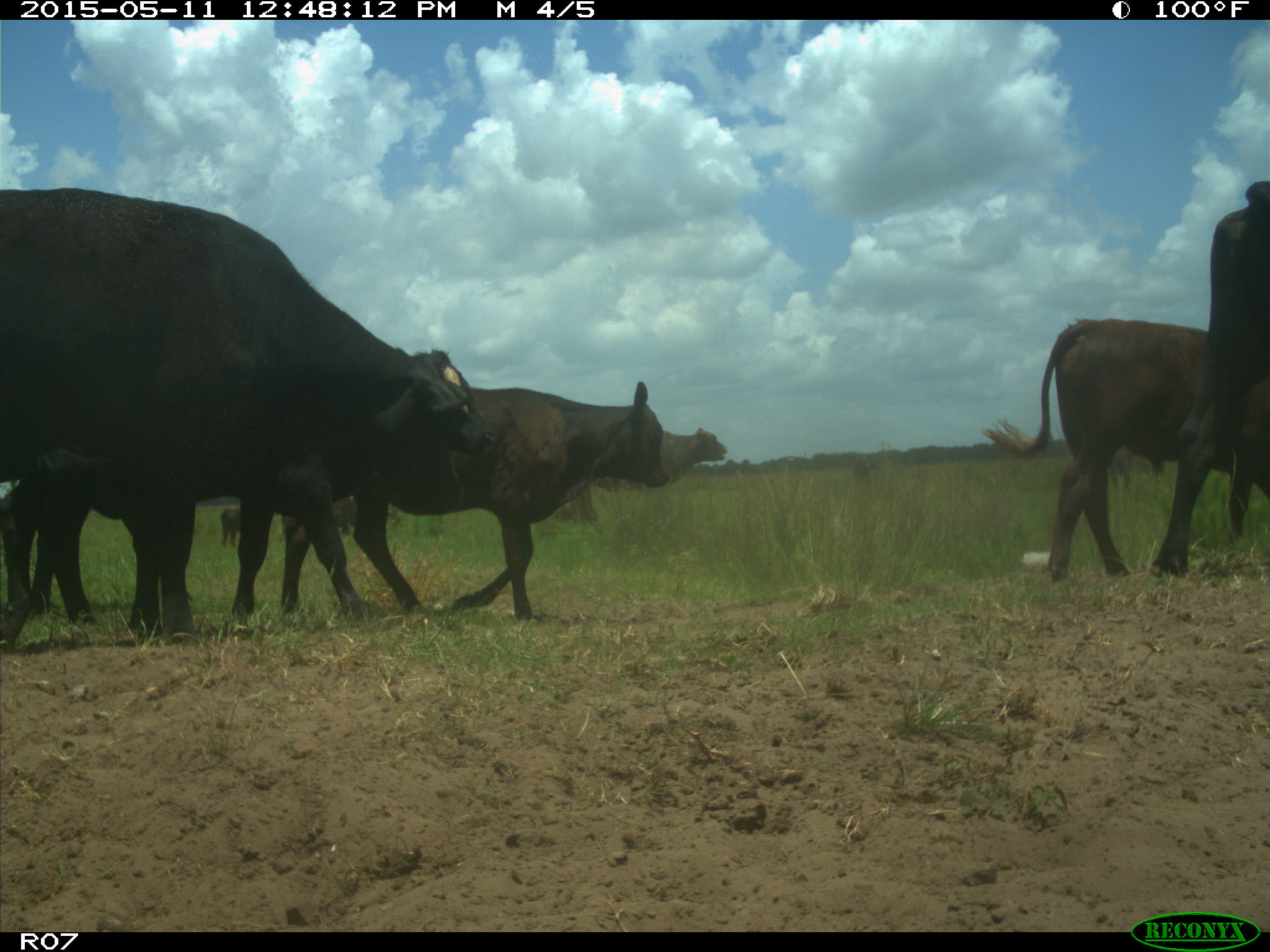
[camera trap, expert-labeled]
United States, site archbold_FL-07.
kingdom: Animalia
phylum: Chordata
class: Mammalia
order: Artiodactyla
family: Bovidae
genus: Bos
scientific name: Bos taurus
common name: domestic cow